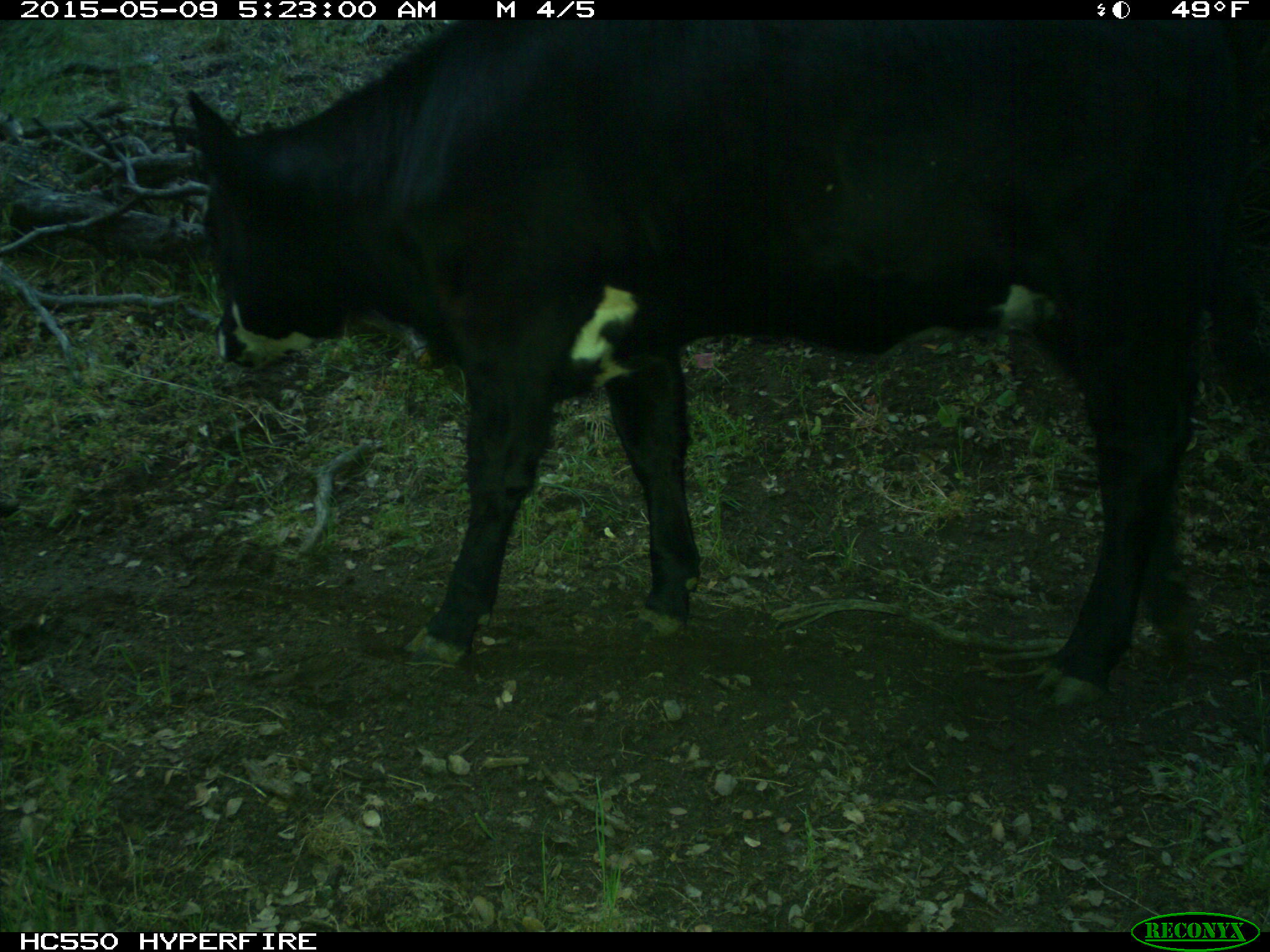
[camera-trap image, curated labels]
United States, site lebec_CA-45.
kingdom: Animalia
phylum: Chordata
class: Mammalia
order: Artiodactyla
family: Bovidae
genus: Bos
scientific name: Bos taurus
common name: domestic cow